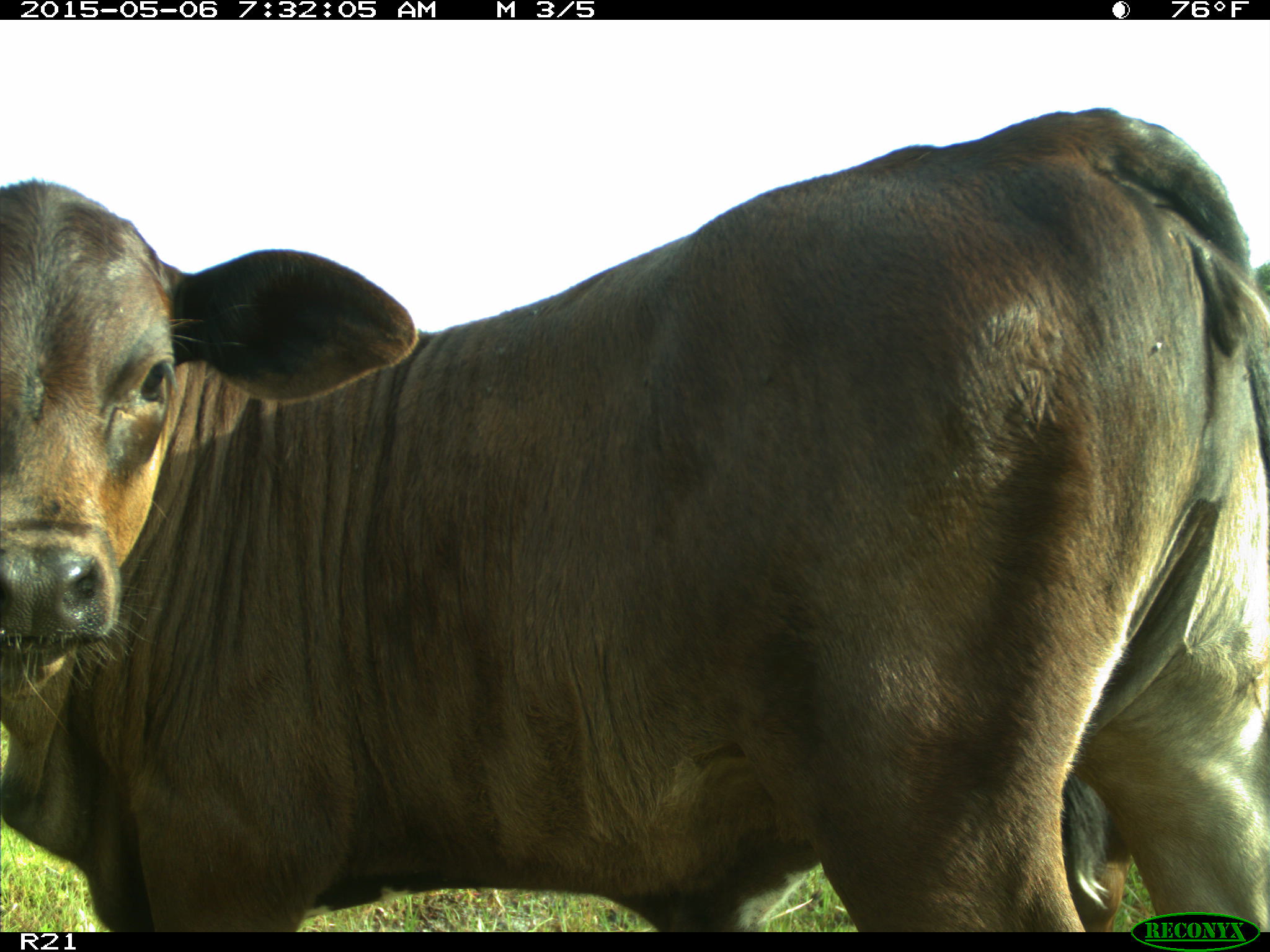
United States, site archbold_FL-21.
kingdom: Animalia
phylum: Chordata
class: Mammalia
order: Artiodactyla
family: Bovidae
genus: Bos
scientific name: Bos taurus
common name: domestic cow